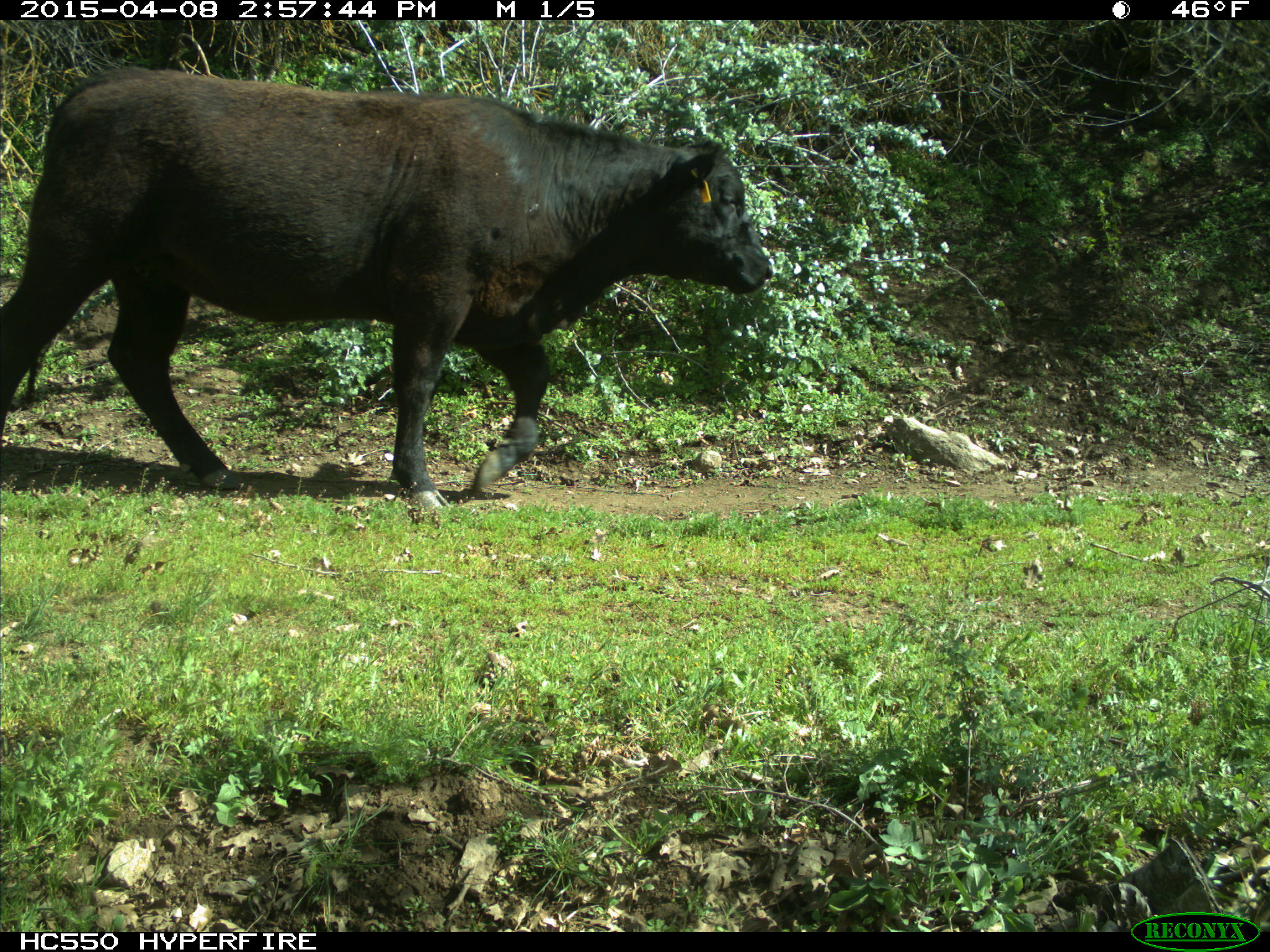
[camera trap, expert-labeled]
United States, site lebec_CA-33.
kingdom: Animalia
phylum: Chordata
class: Mammalia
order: Artiodactyla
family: Bovidae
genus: Bos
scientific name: Bos taurus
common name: domestic cow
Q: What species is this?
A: Bos taurus (domestic cow).